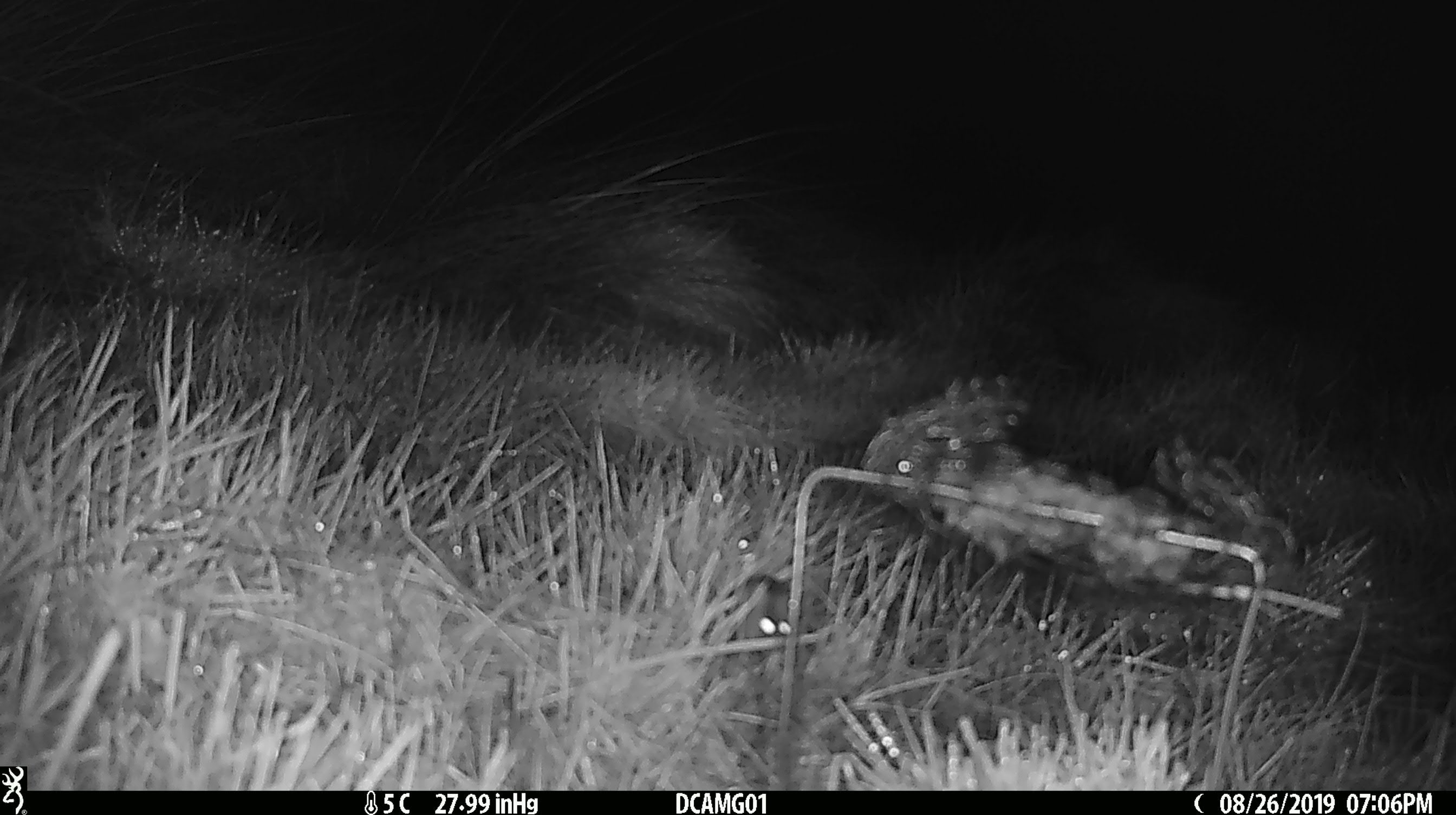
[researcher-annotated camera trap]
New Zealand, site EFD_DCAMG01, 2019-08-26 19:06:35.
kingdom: Animalia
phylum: Chordata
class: Mammalia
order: Rodentia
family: Muridae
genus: Mus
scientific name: Mus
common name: mouse